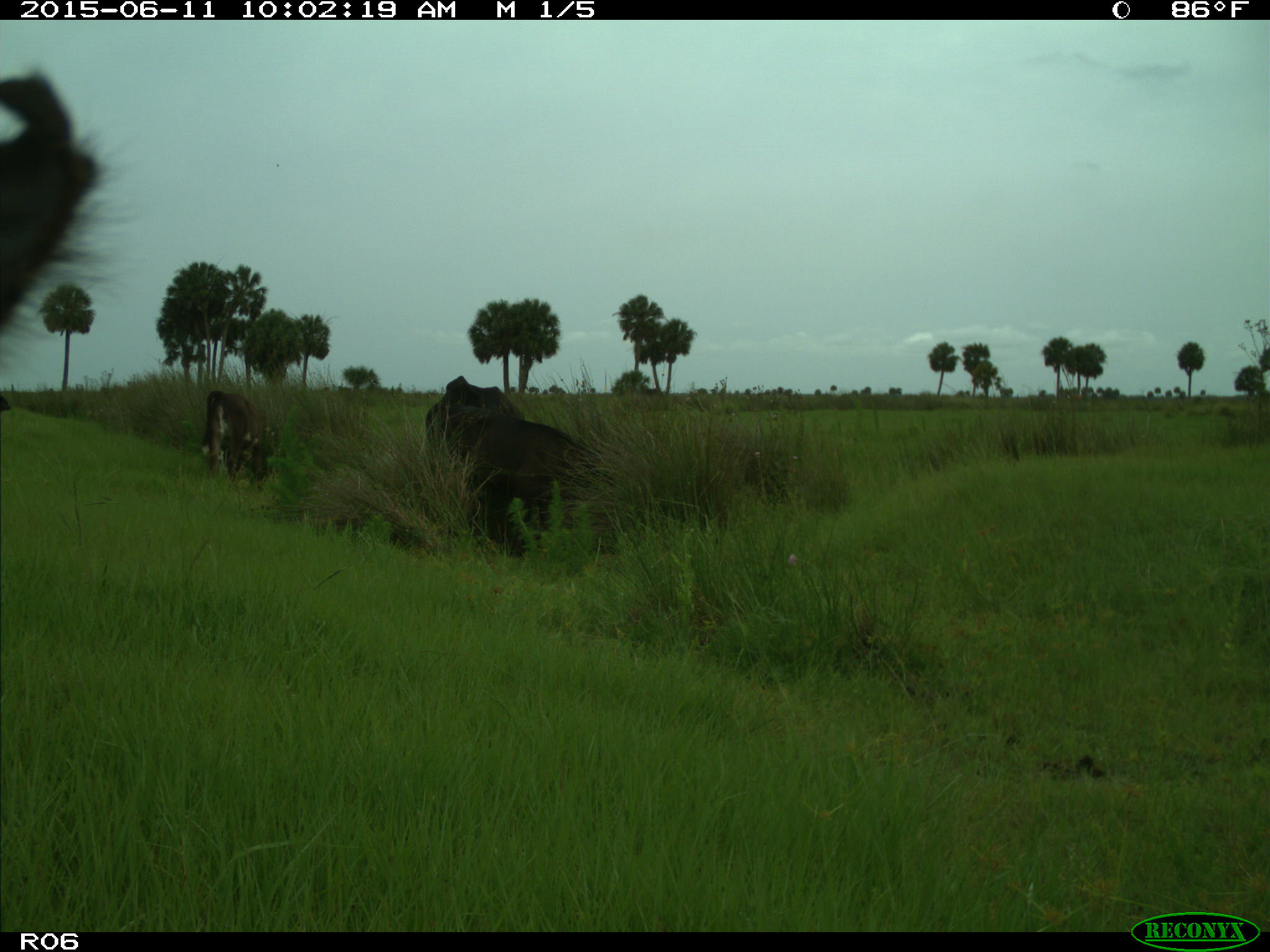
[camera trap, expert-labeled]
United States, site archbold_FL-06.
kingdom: Animalia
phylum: Chordata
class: Mammalia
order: Artiodactyla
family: Bovidae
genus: Bos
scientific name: Bos taurus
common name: domestic cow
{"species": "Bos taurus (domestic cow)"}